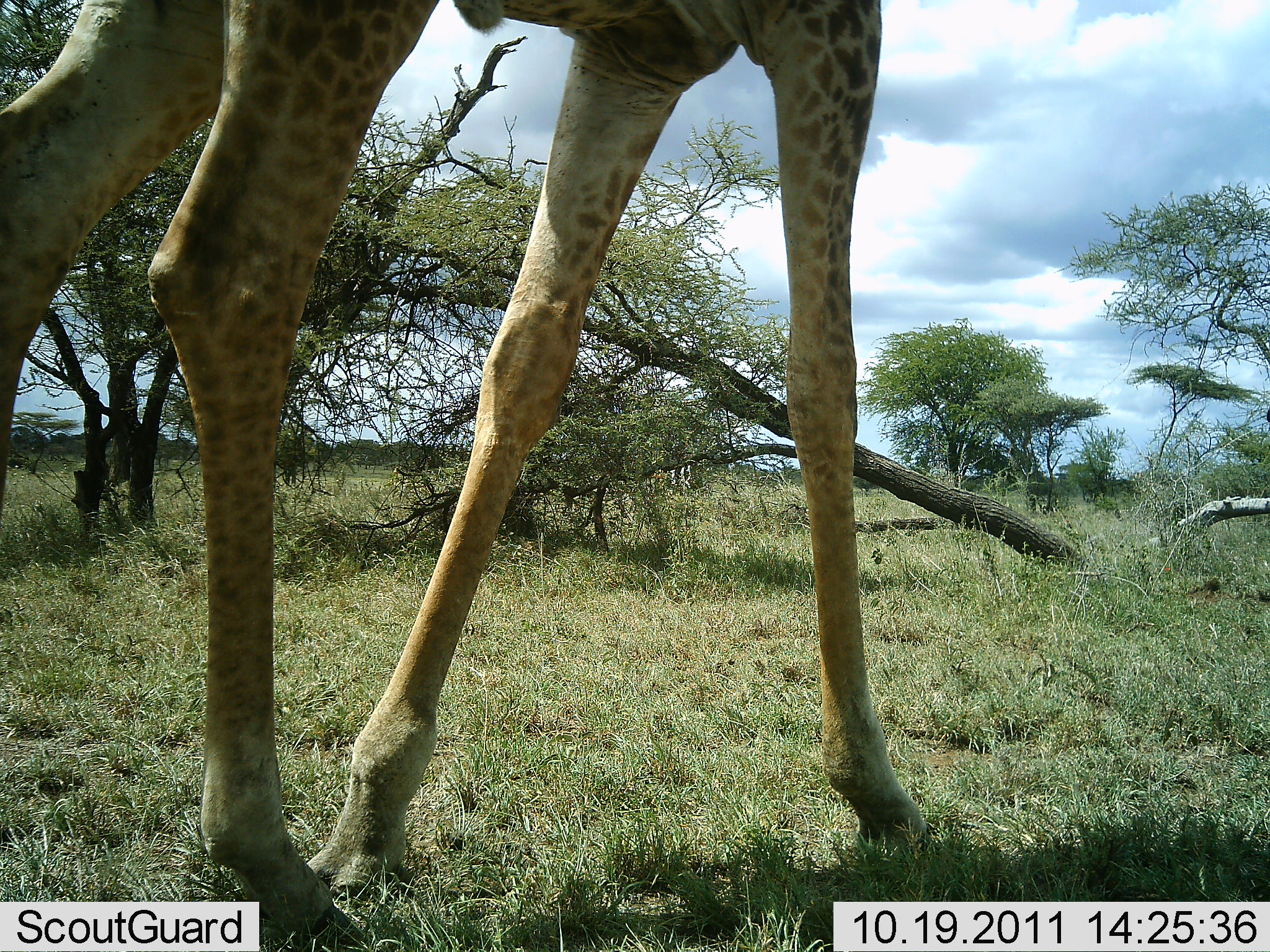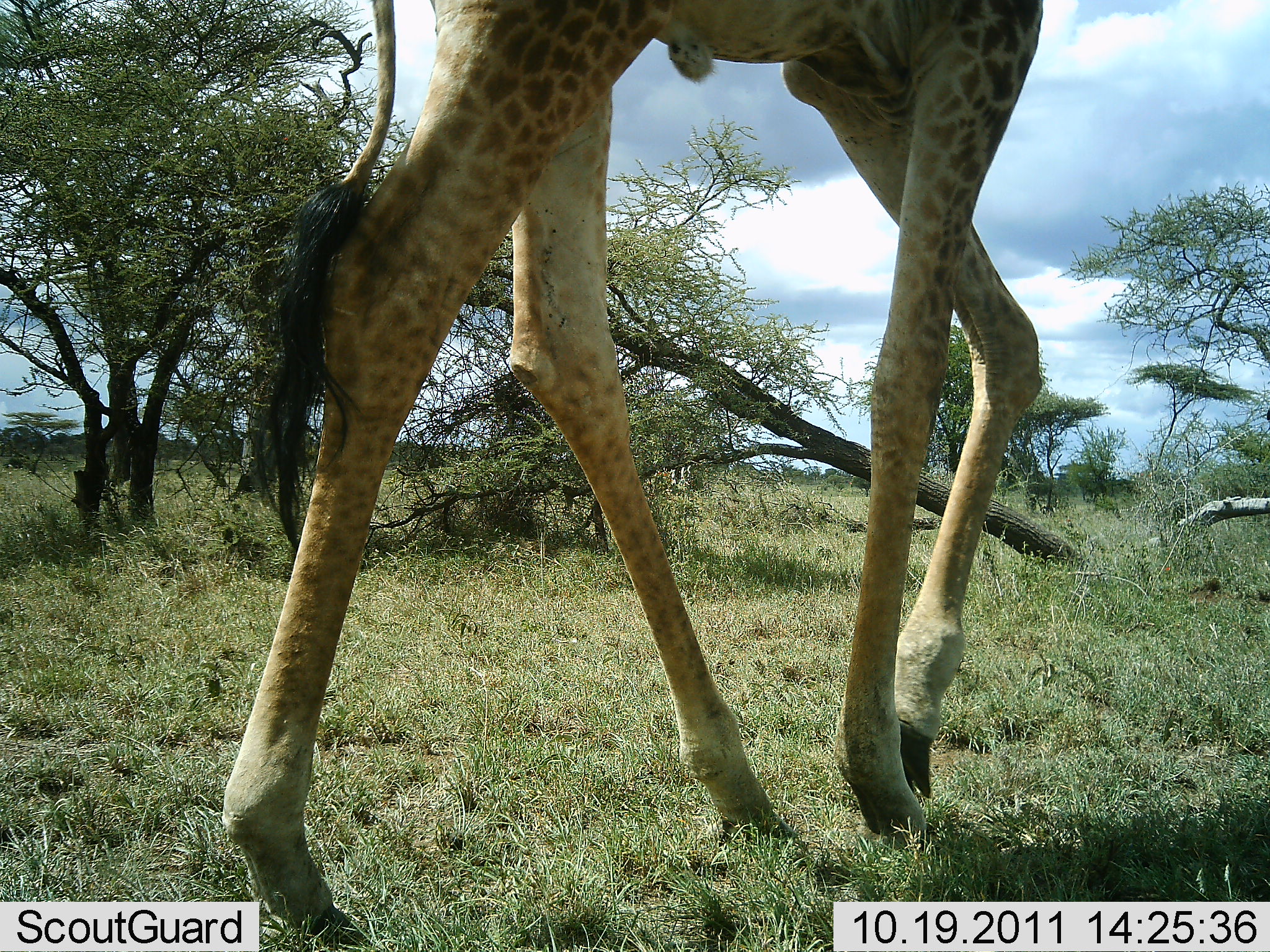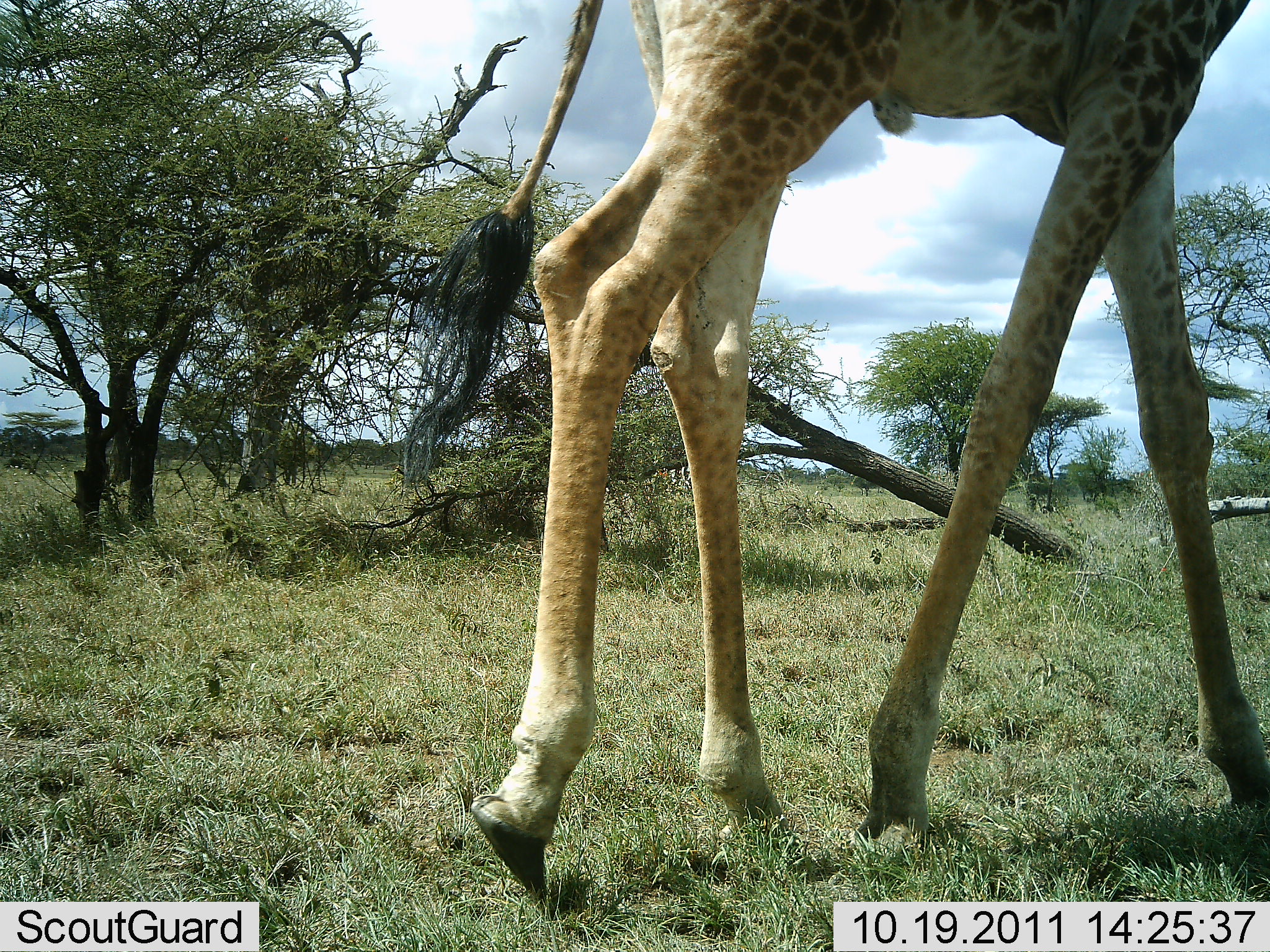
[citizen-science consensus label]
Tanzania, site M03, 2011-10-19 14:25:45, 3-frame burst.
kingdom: Animalia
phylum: Chordata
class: Mammalia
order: Artiodactyla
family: Giraffidae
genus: Giraffa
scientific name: Giraffa camelopardalis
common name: giraffe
Giraffe (Giraffa camelopardalis), count 1. Behavior (volunteer vote fractions): standing 6%, resting 0%, moving 94%, interacting 0%. Young present (vote fraction): 0%. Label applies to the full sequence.